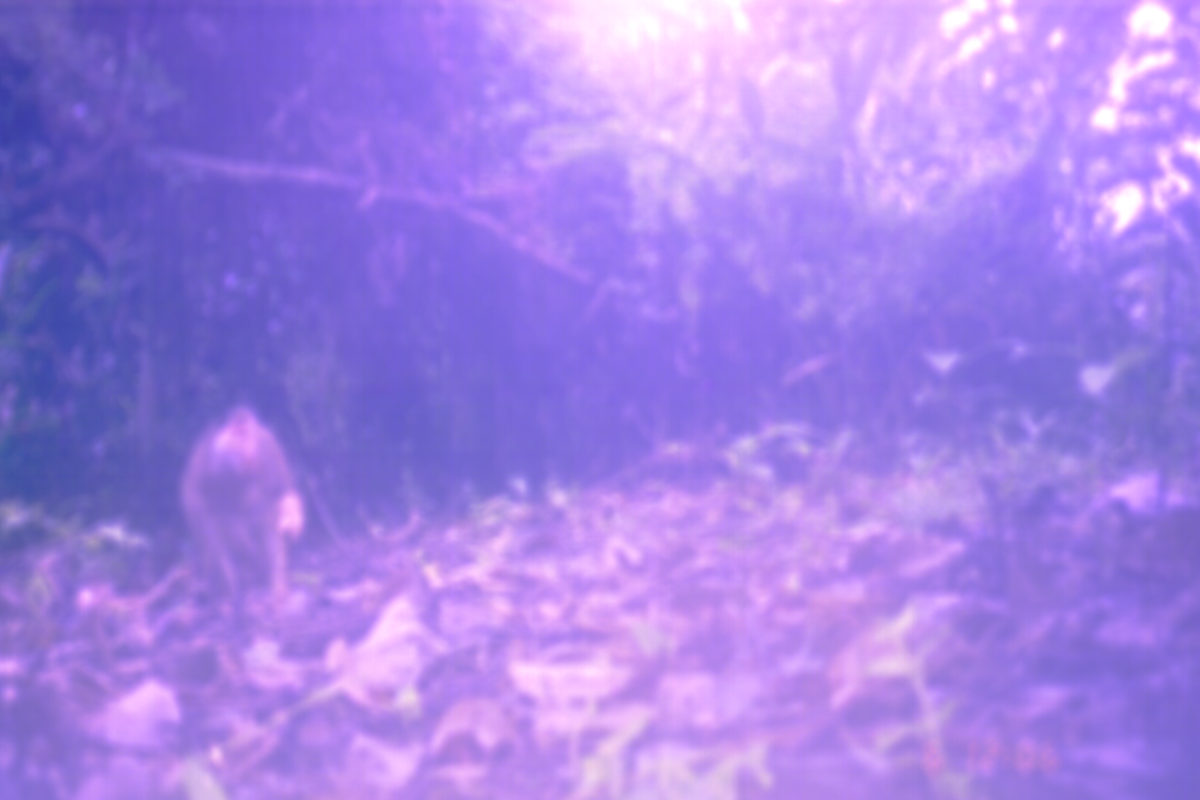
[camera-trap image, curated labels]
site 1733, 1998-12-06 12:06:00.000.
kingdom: Animalia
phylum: Chordata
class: Mammalia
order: Primates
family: Cercopithecidae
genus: Macaca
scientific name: Macaca nemestrina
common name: southern pig-tailed macaque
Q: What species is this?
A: Macaca nemestrina (southern pig-tailed macaque).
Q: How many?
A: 1.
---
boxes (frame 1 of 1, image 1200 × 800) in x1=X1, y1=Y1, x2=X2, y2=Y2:
macaca nemestrina: x1=175, y1=403, x2=304, y2=624